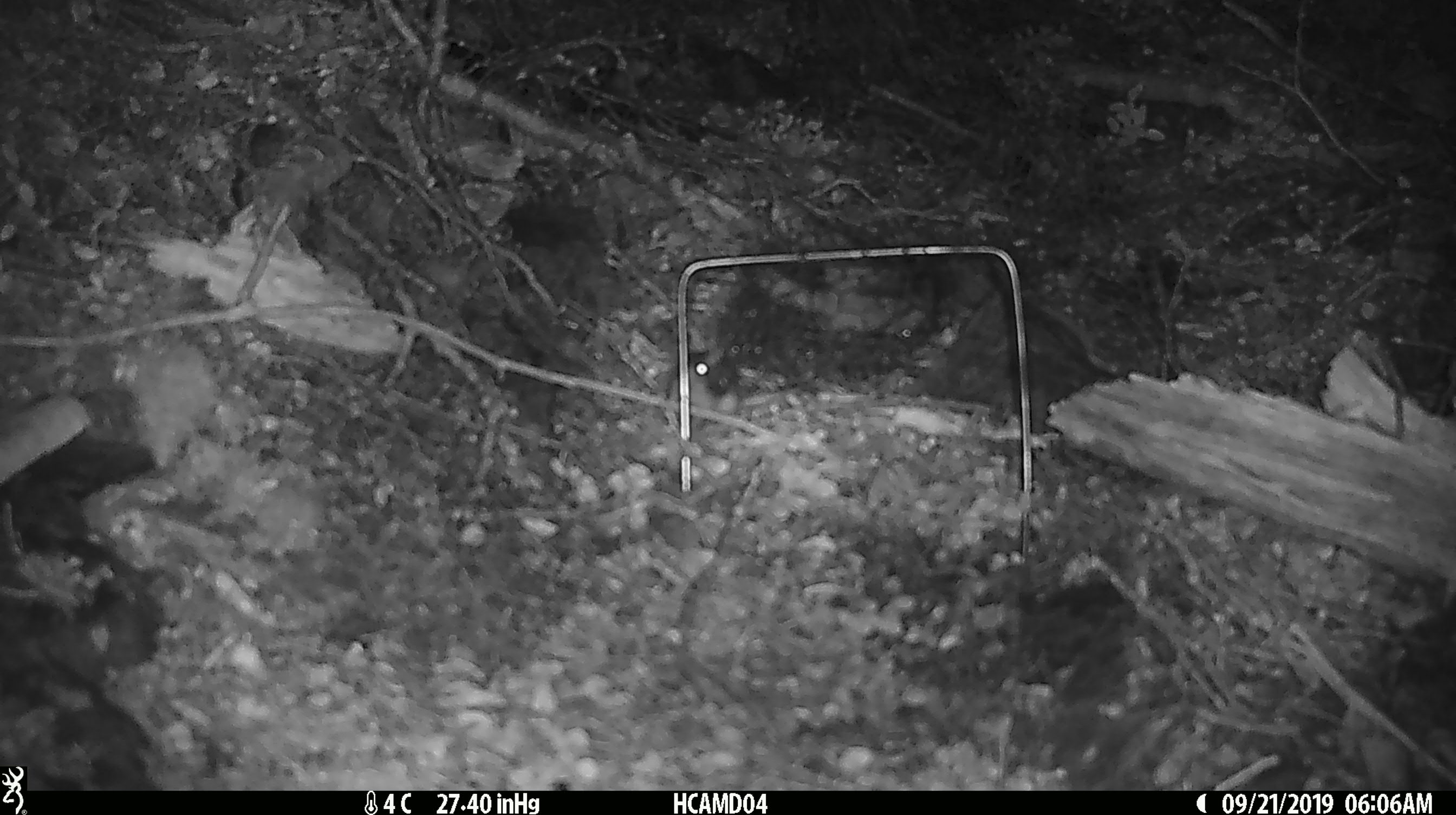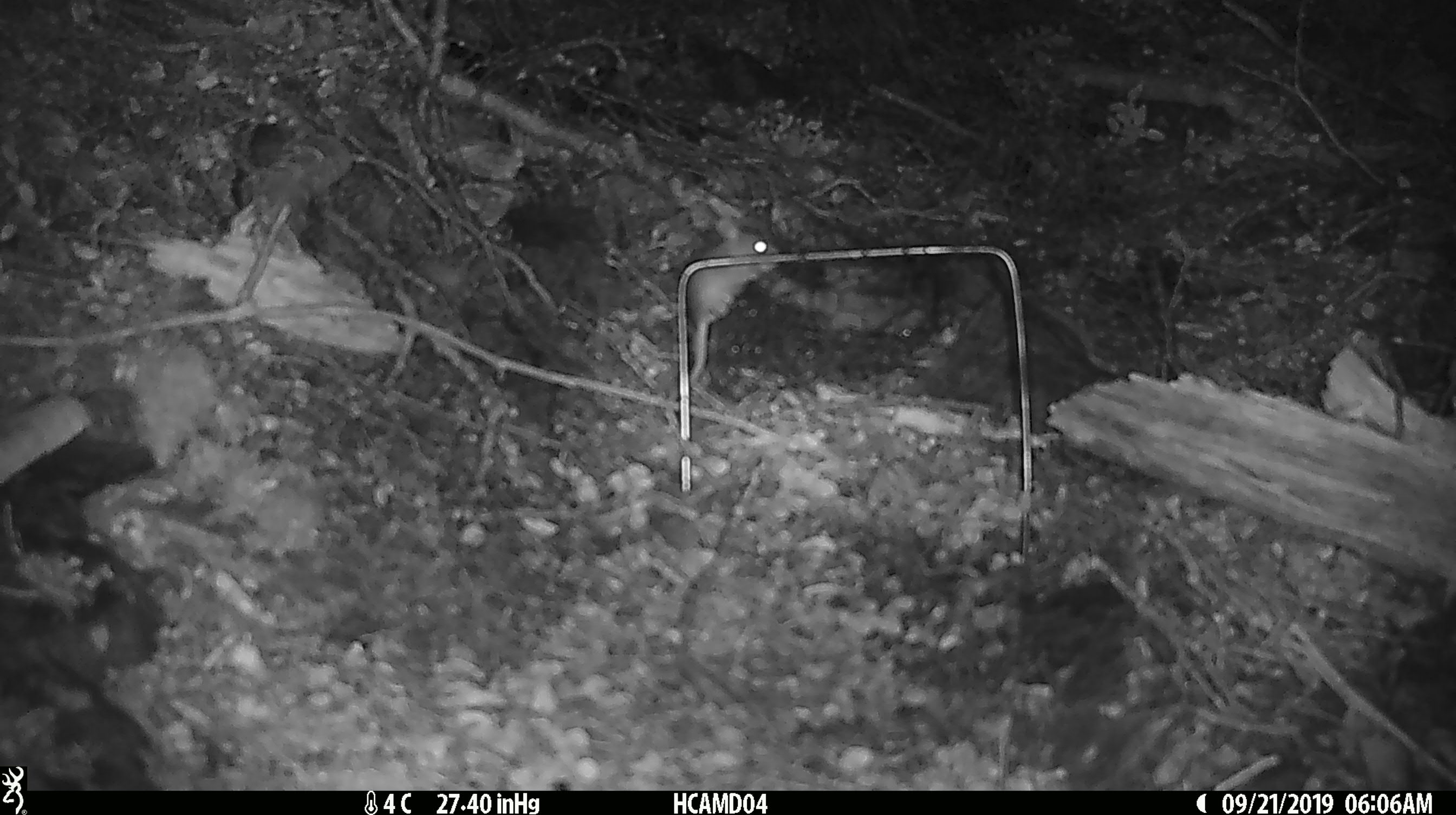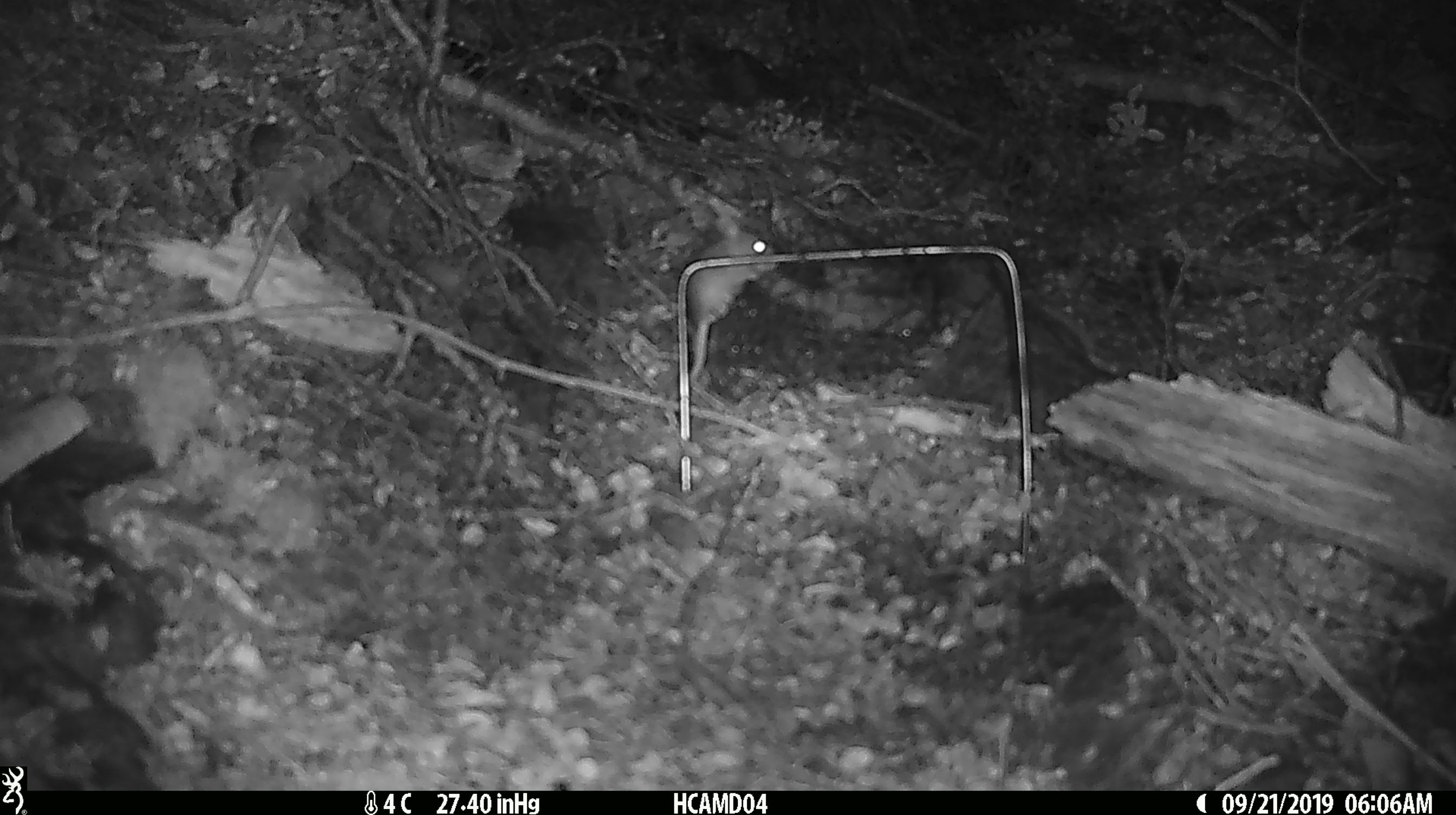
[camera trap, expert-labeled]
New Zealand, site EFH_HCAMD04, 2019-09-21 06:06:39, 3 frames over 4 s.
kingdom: Animalia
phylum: Chordata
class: Mammalia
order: Rodentia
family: Muridae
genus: Mus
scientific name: Mus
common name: mouse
Mouse (Mus).